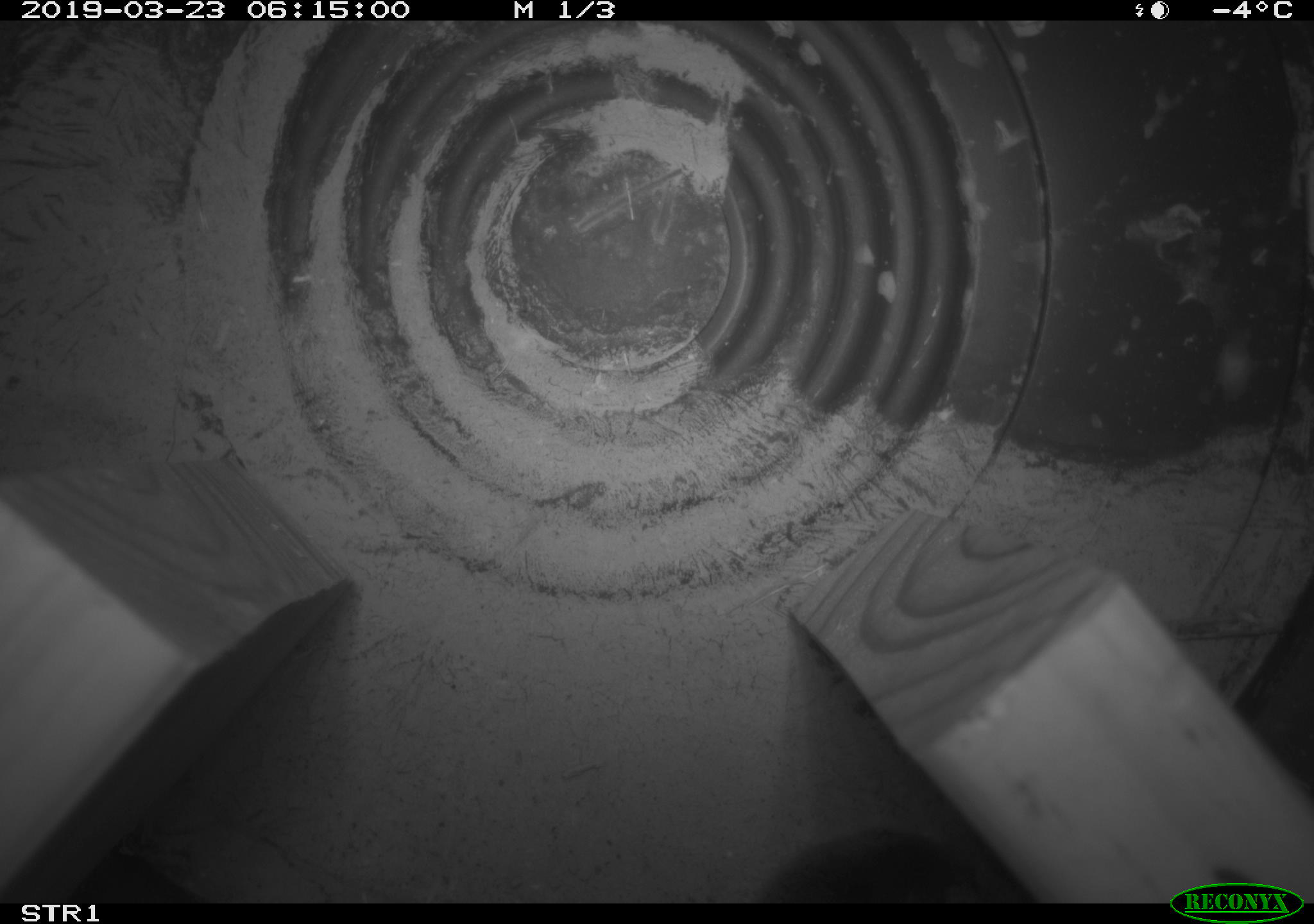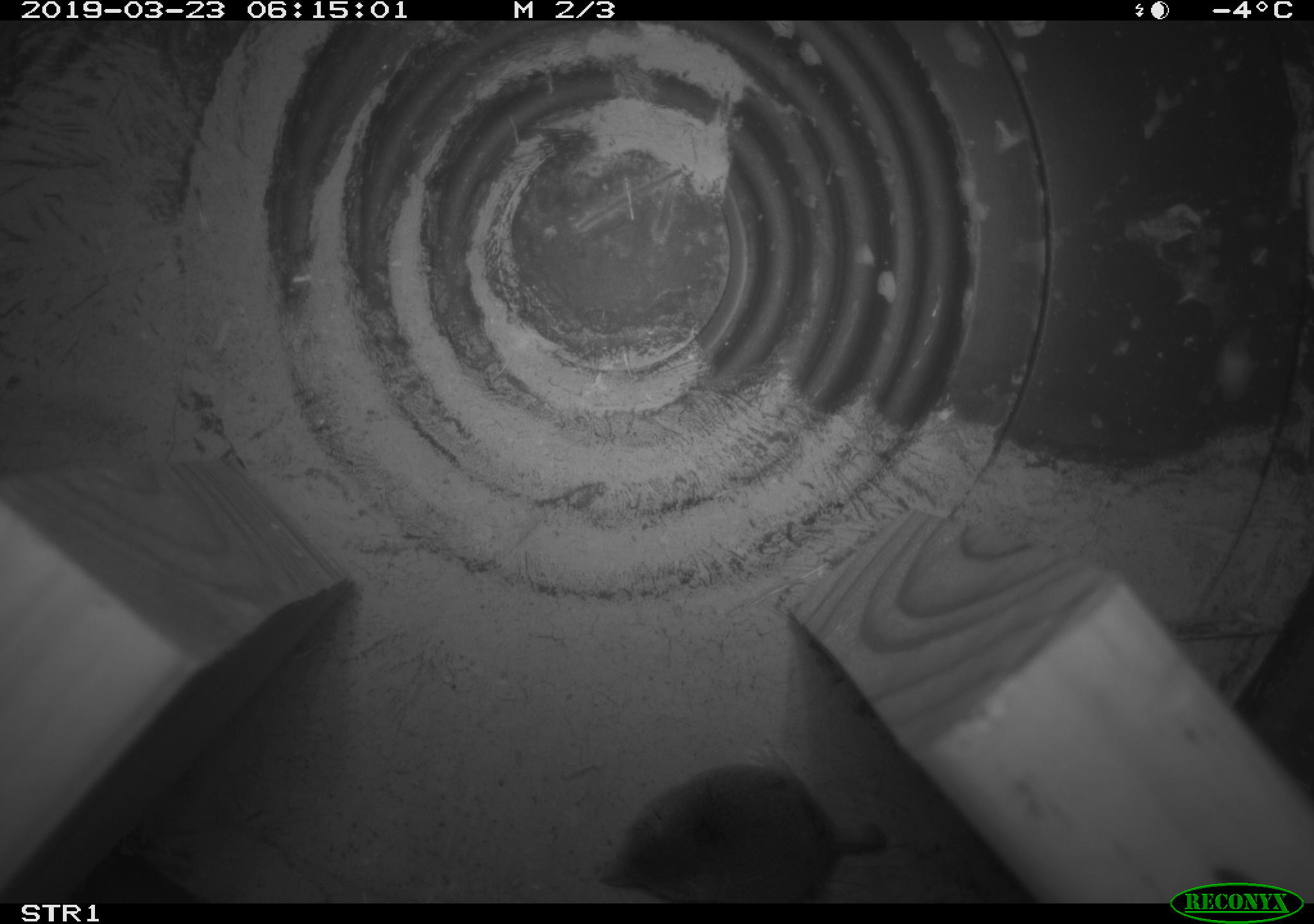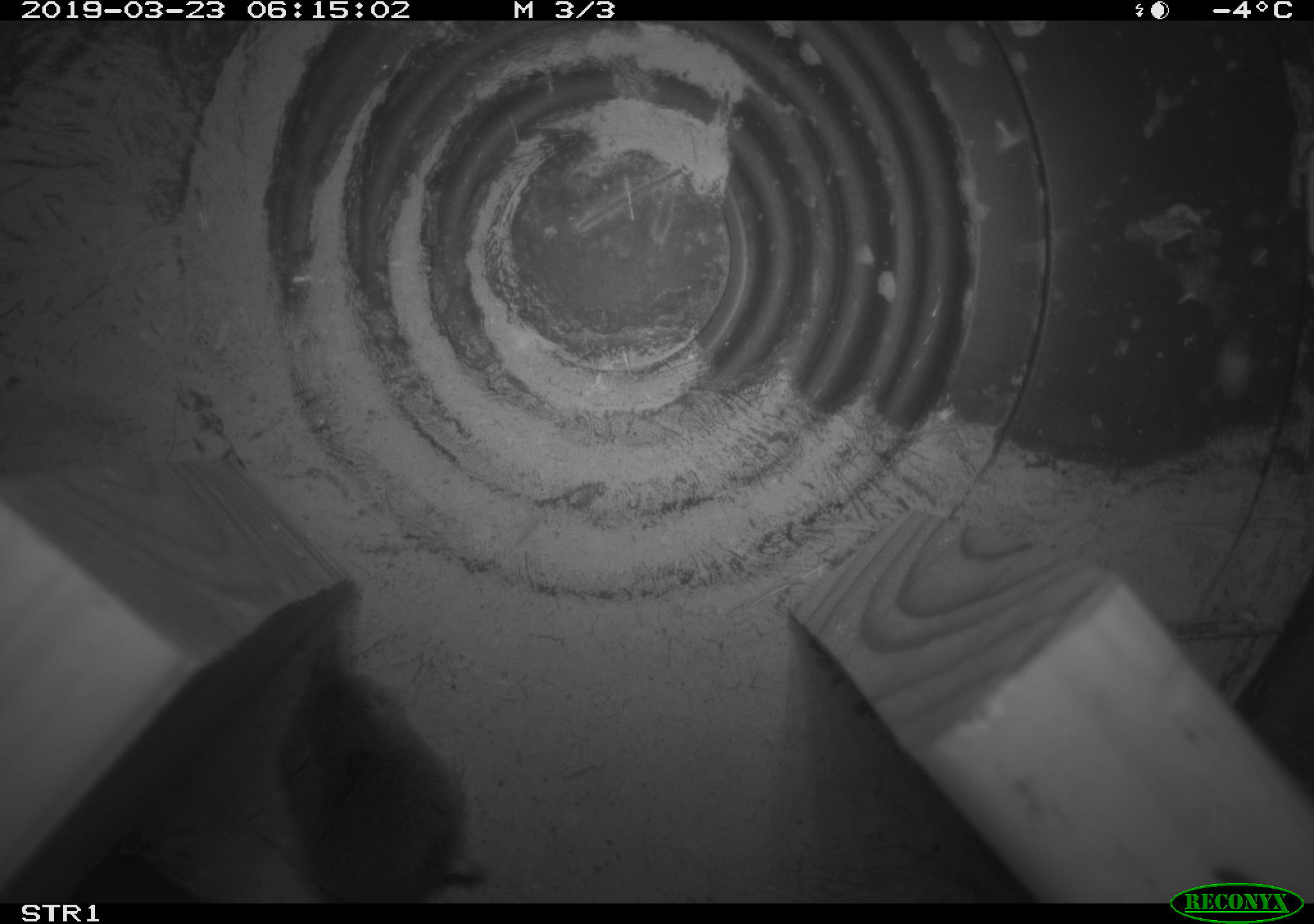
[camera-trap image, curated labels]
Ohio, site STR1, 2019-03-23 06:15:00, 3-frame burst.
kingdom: Animalia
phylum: Chordata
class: Mammalia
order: Eulipotyphla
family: Soricidae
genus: Sorex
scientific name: Sorex cinereus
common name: masked shrew